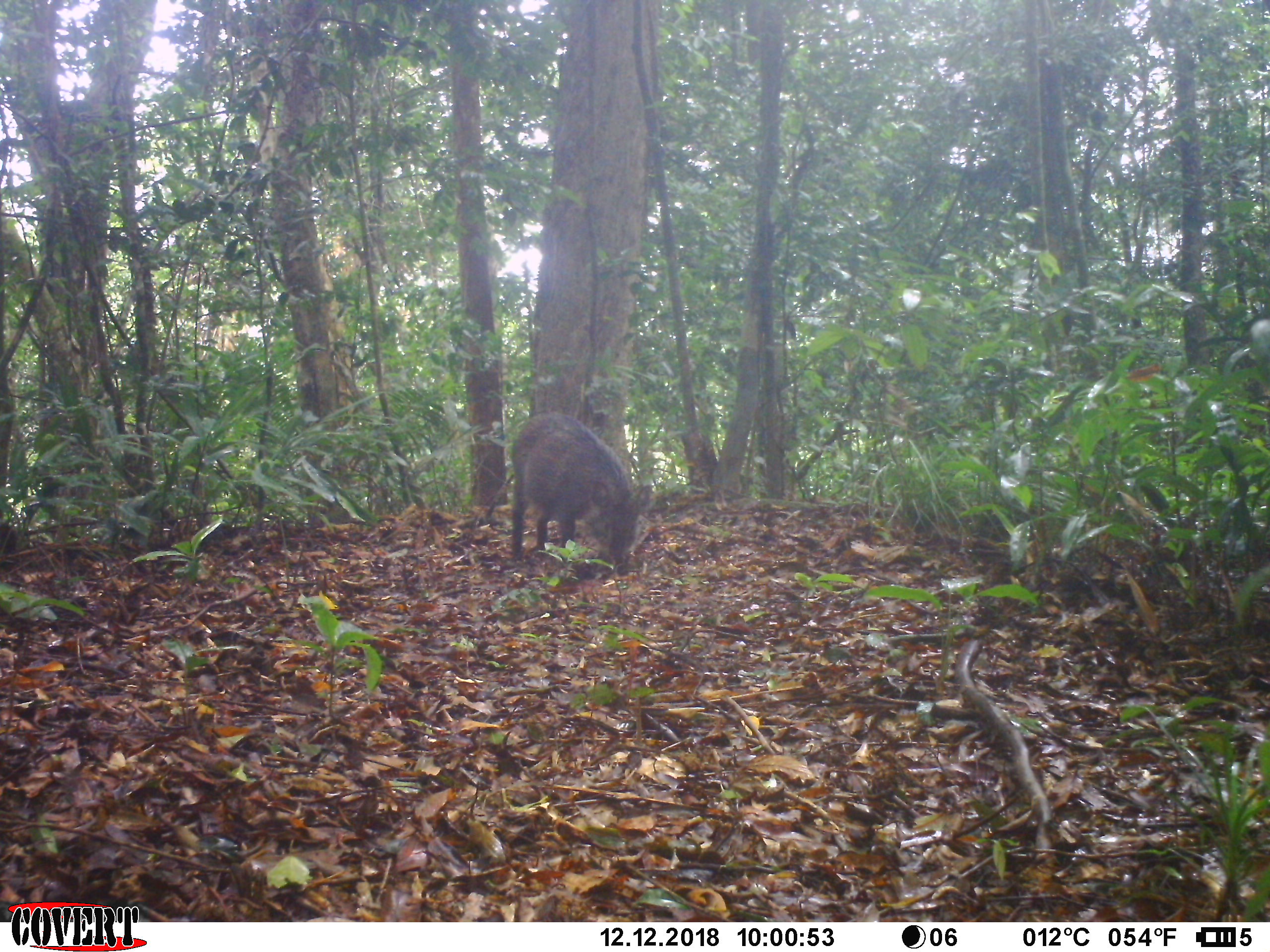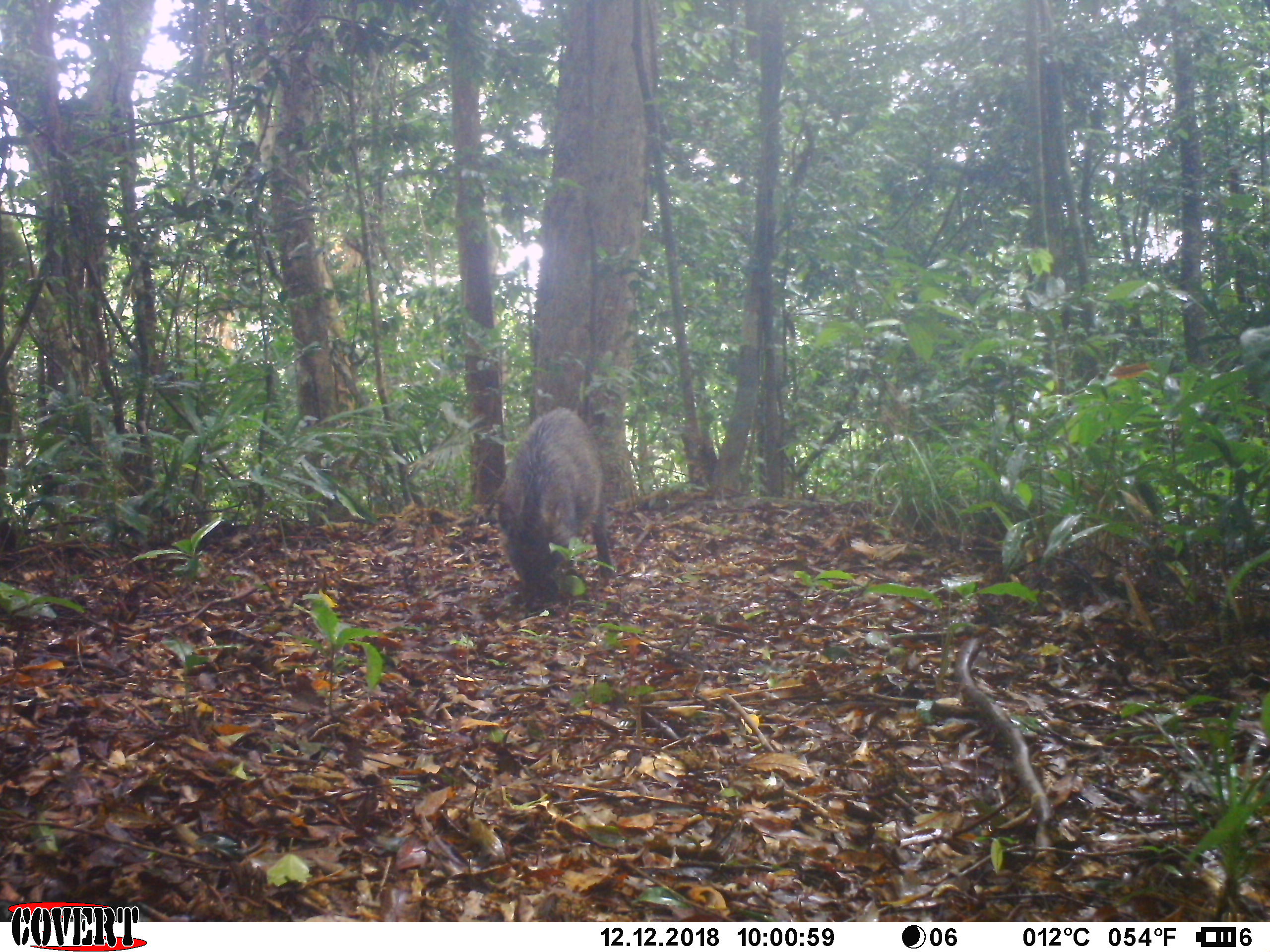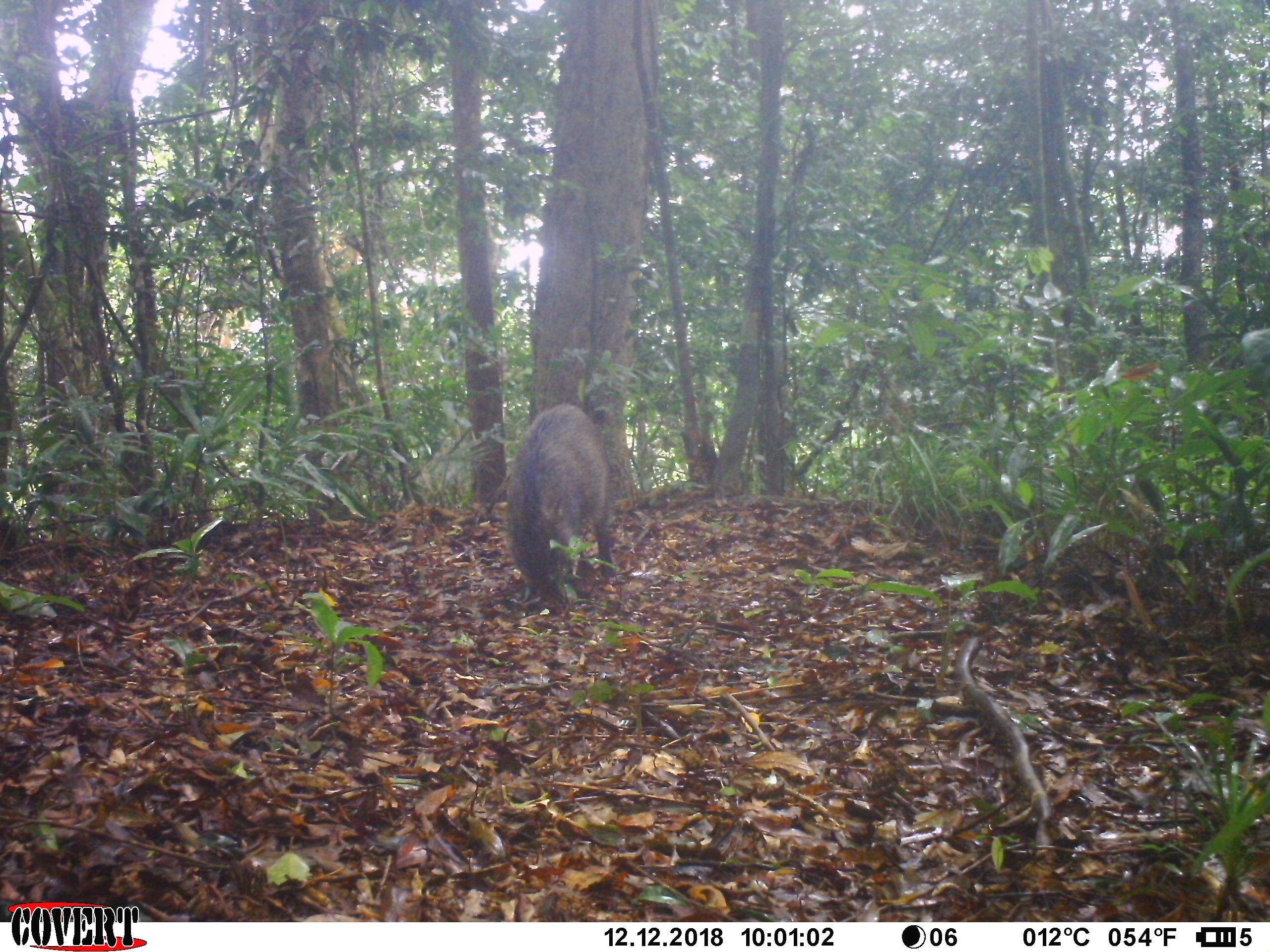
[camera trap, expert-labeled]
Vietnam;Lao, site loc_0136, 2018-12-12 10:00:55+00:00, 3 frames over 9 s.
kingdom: Animalia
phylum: Chordata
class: Mammalia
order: Artiodactyla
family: Suidae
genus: Sus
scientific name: Sus scrofa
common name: eurasian wild pig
Eurasian wild pig (Sus scrofa). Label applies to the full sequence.